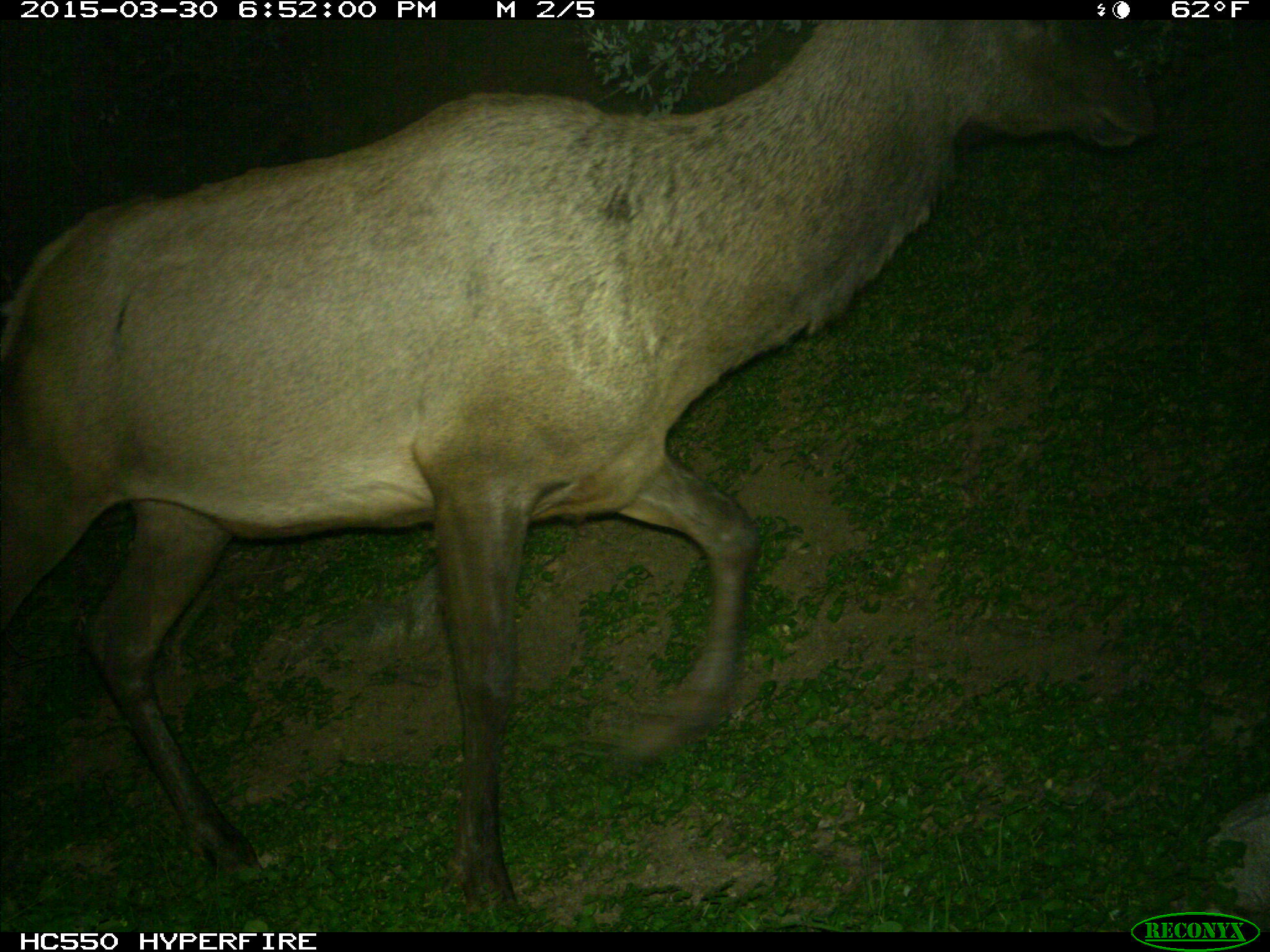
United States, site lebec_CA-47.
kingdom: Animalia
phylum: Chordata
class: Mammalia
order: Artiodactyla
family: Cervidae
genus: Cervus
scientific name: Cervus canadensis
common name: elk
Cervus canadensis (elk).